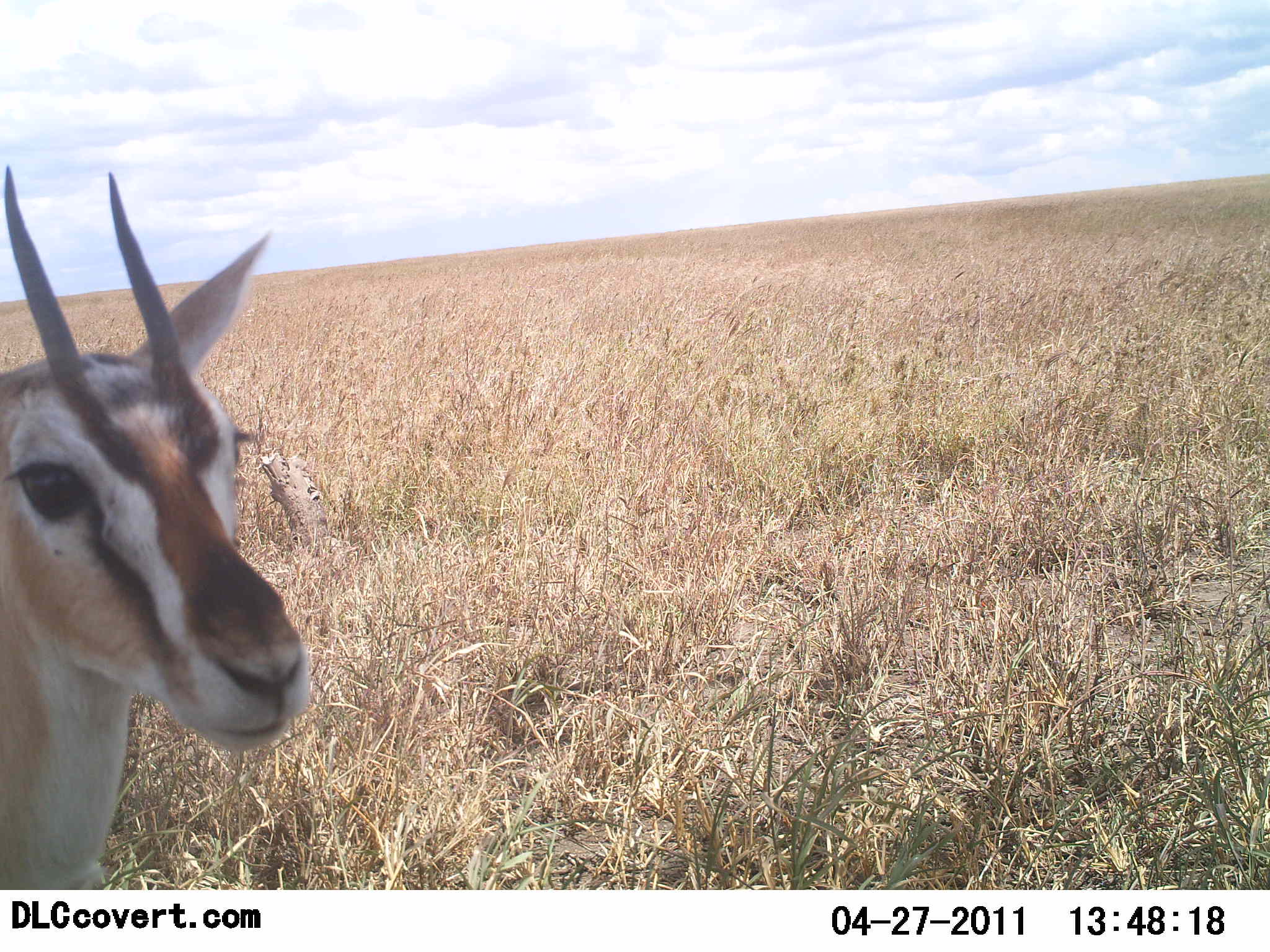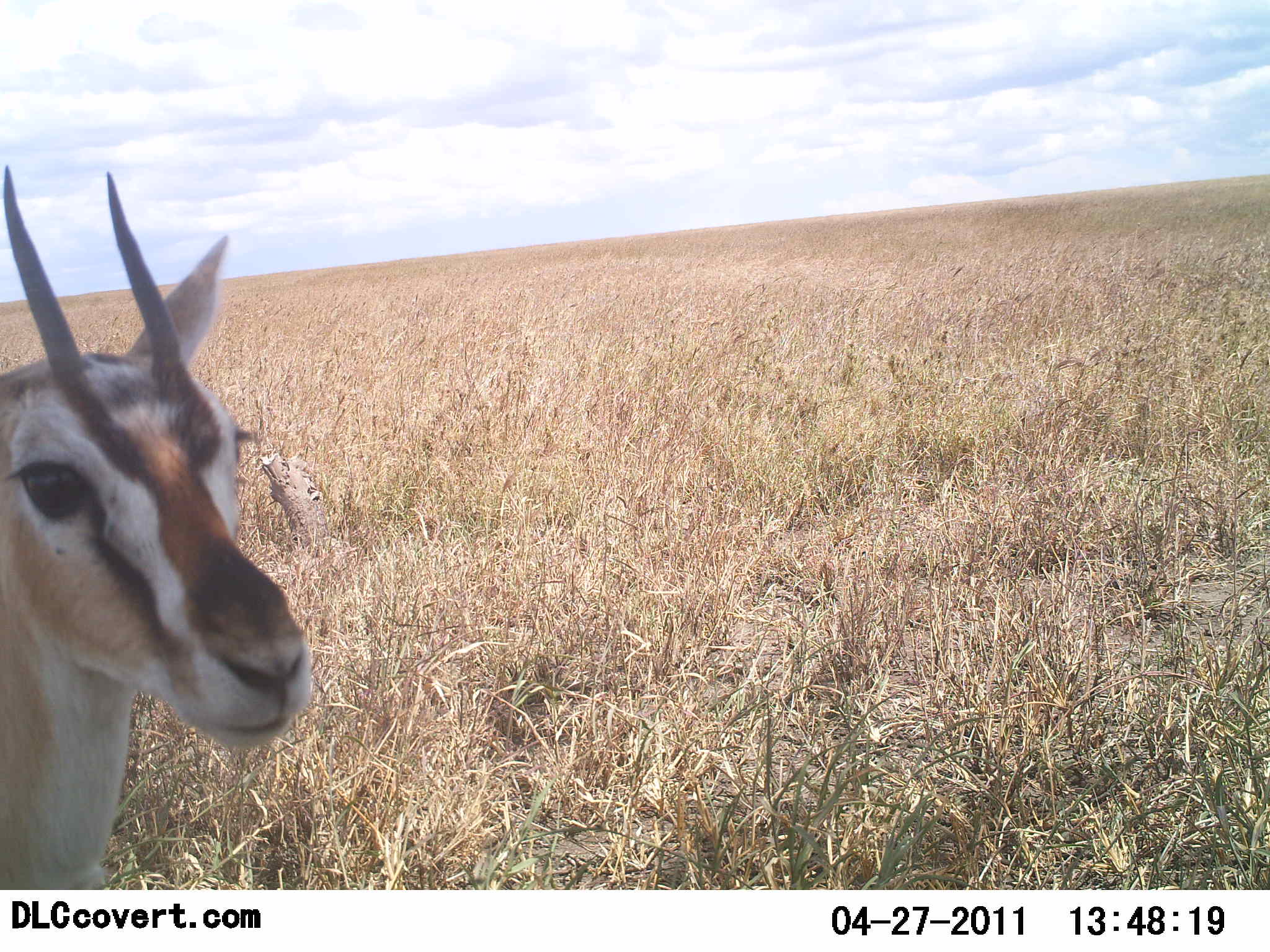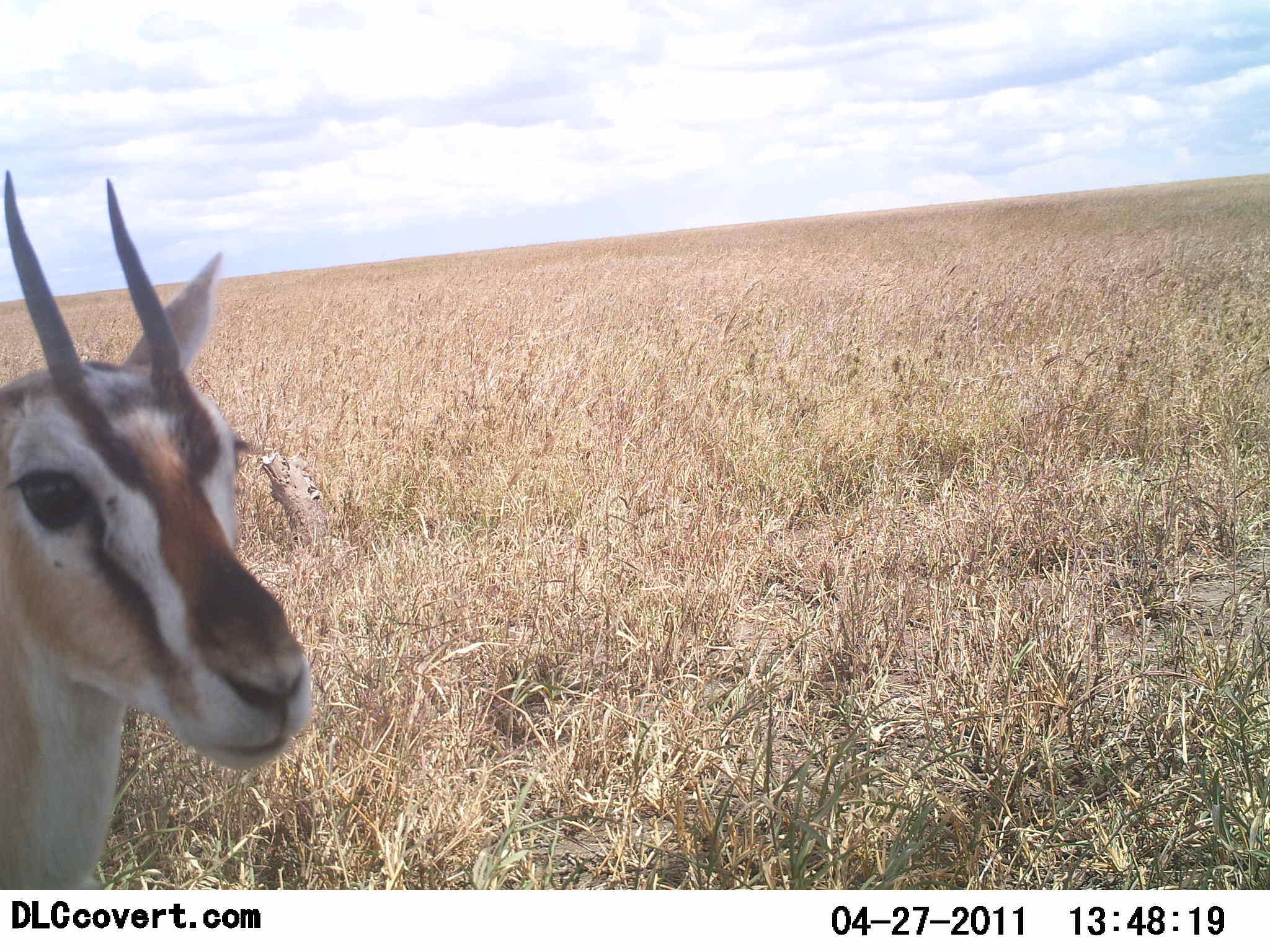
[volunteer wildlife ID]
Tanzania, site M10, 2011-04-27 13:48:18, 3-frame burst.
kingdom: Animalia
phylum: Chordata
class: Mammalia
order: Artiodactyla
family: Bovidae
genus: Eudorcas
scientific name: Eudorcas thomsonii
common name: thomson's gazelle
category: gazellethomsons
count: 1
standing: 100%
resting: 0%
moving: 0%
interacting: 0%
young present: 0%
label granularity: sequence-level